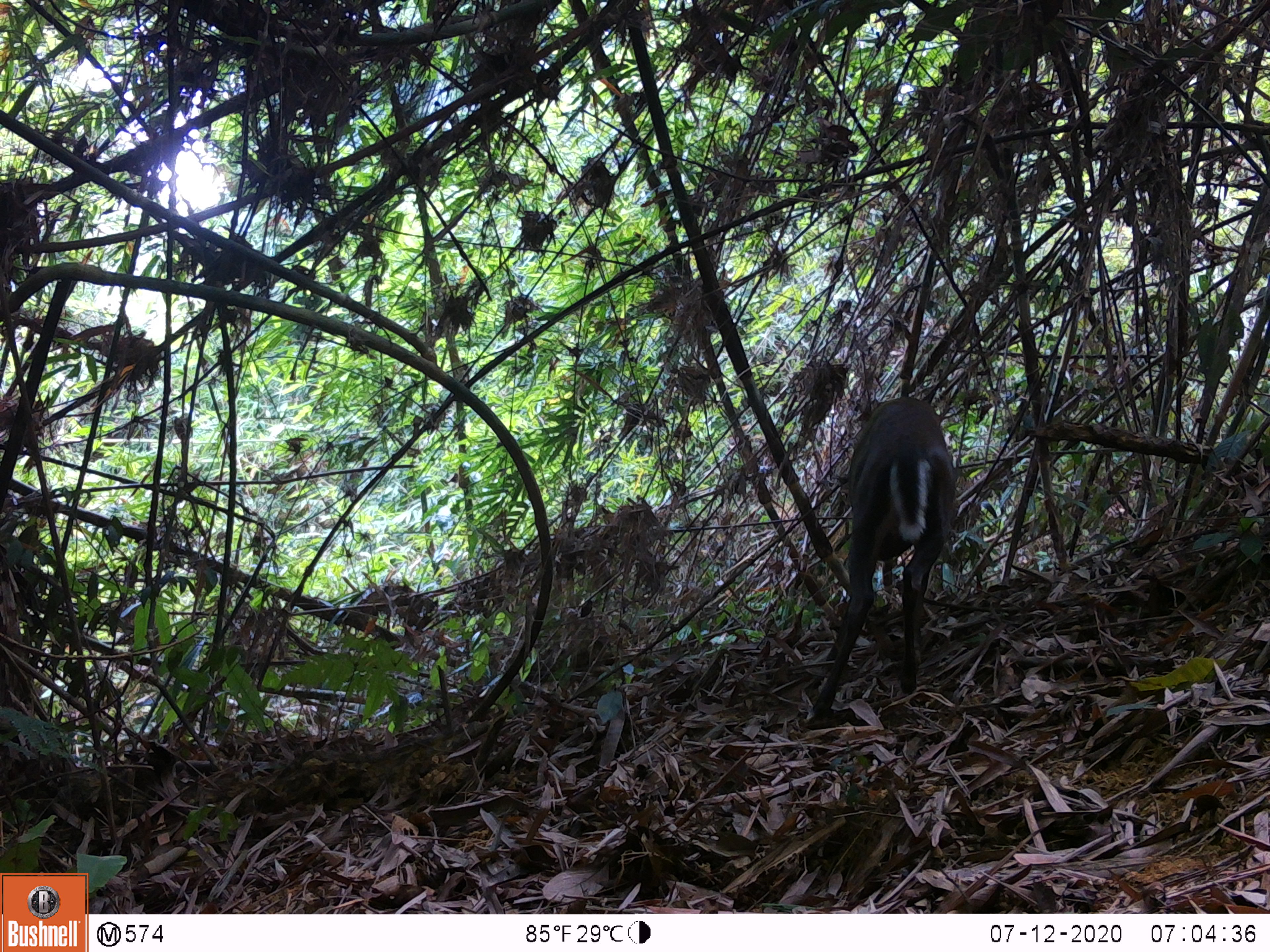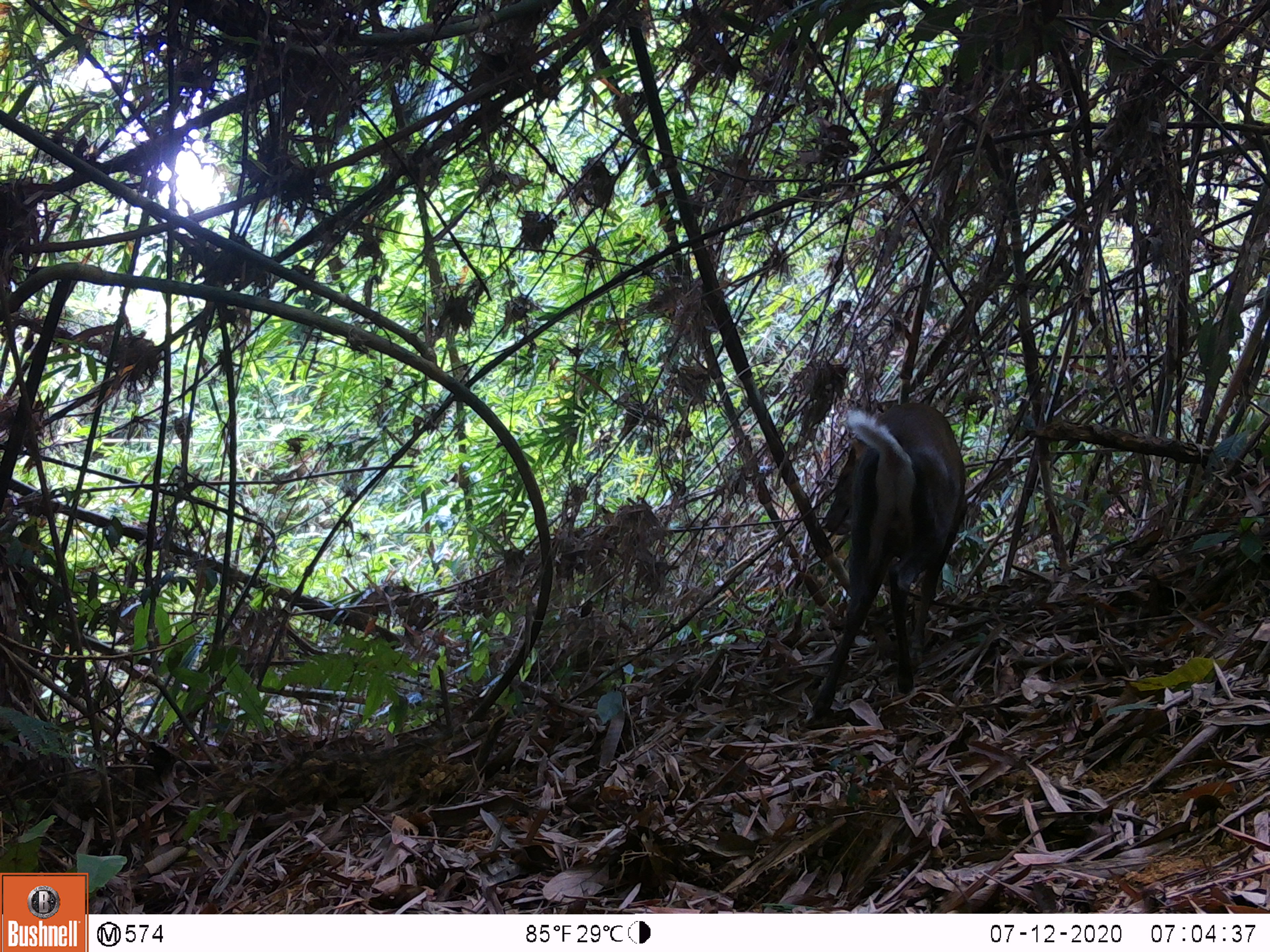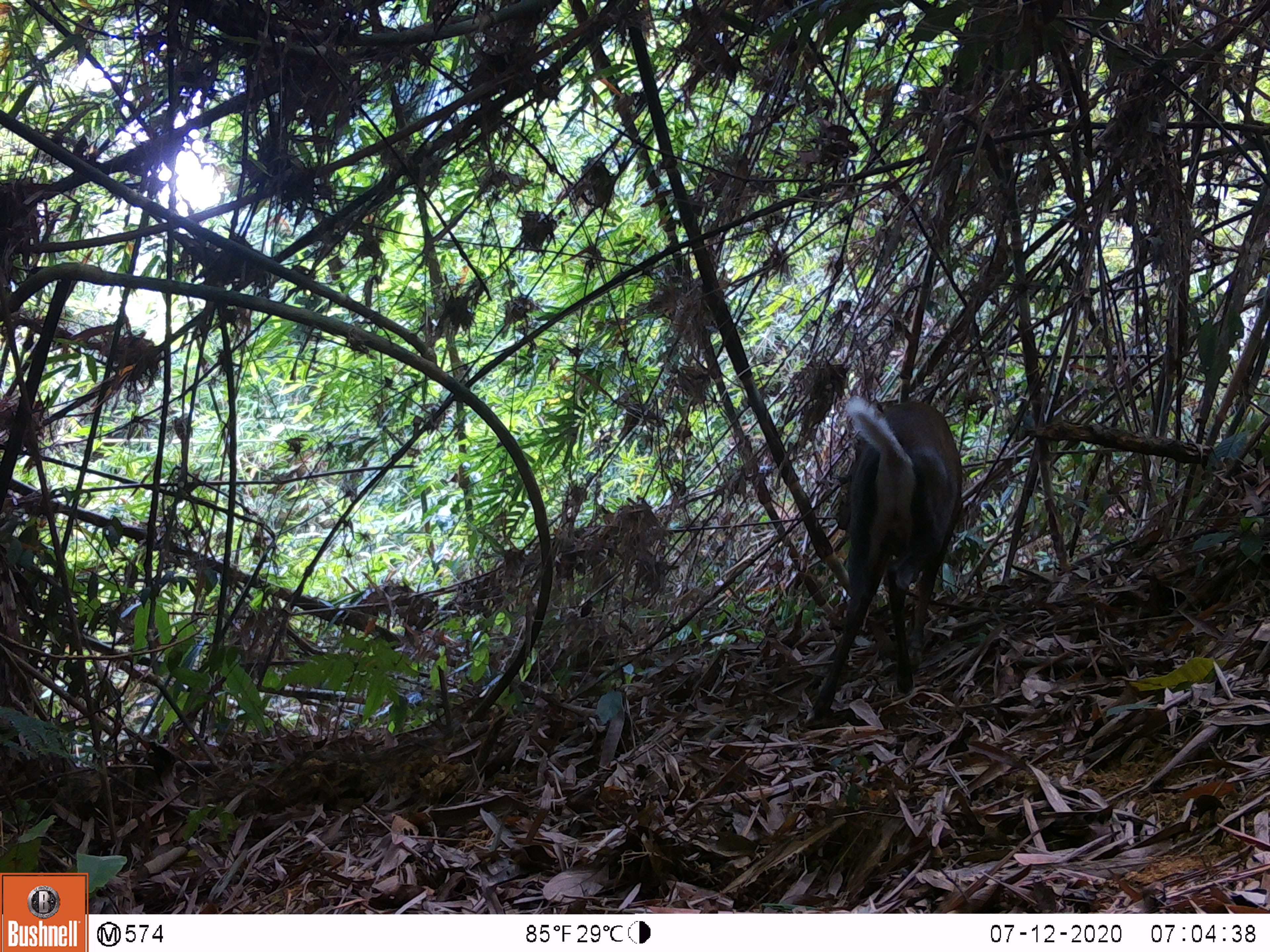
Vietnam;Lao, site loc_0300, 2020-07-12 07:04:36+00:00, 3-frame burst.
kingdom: Animalia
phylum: Chordata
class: Mammalia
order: Artiodactyla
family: Cervidae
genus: Muntiacus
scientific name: Muntiacus rooseveltorum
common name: roosevelt's muntjac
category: roosevelts muntjac group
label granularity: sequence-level